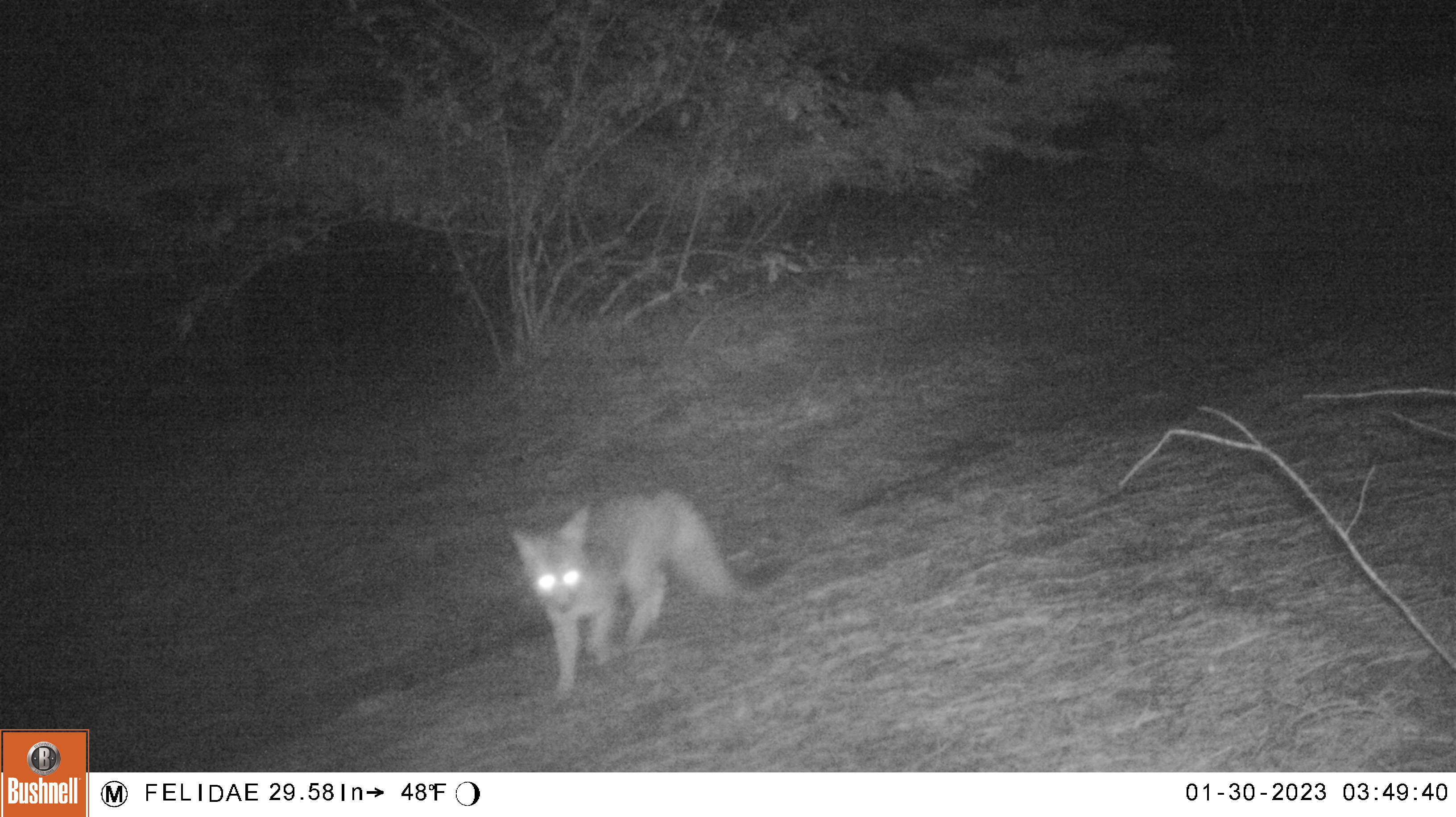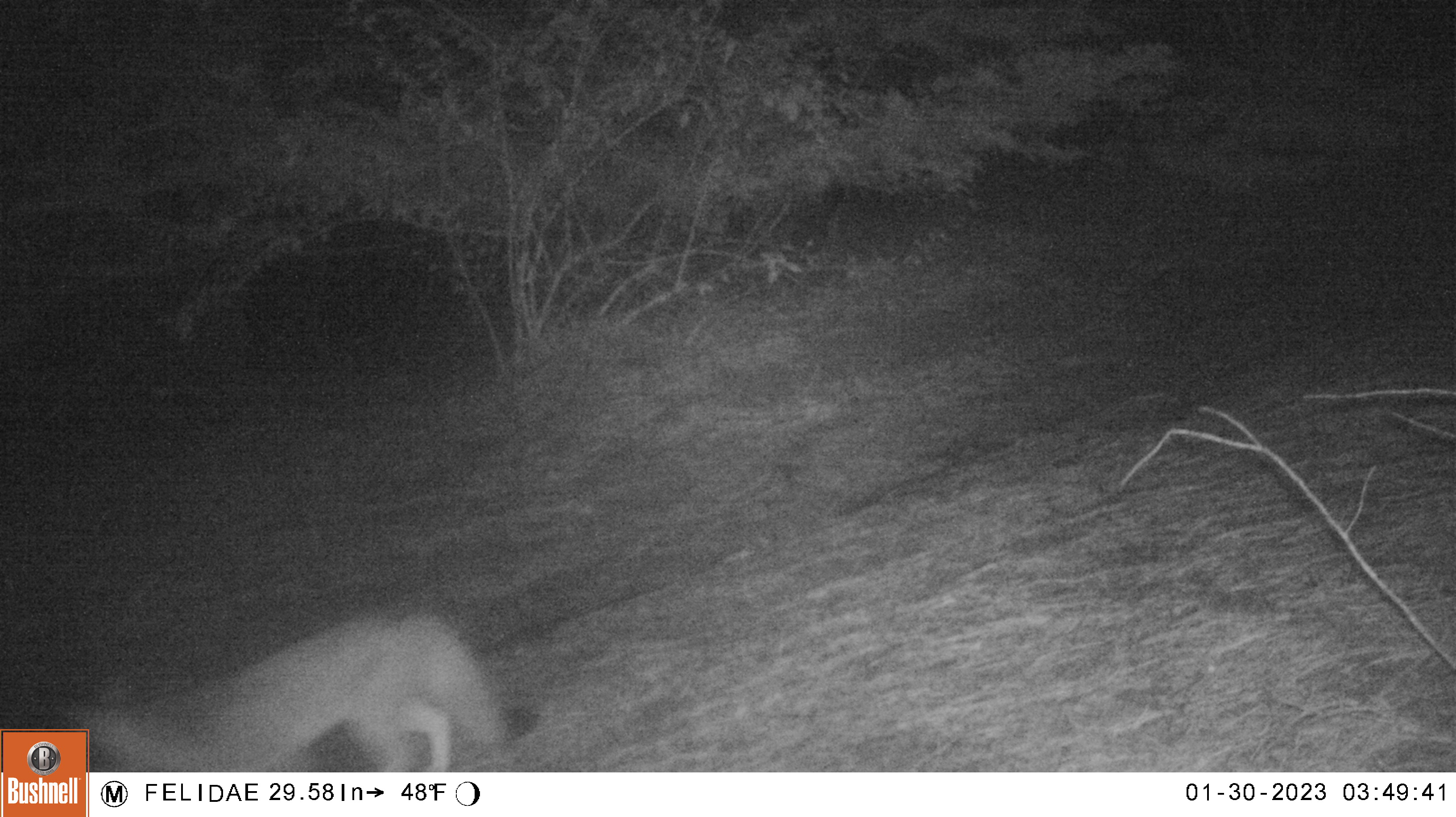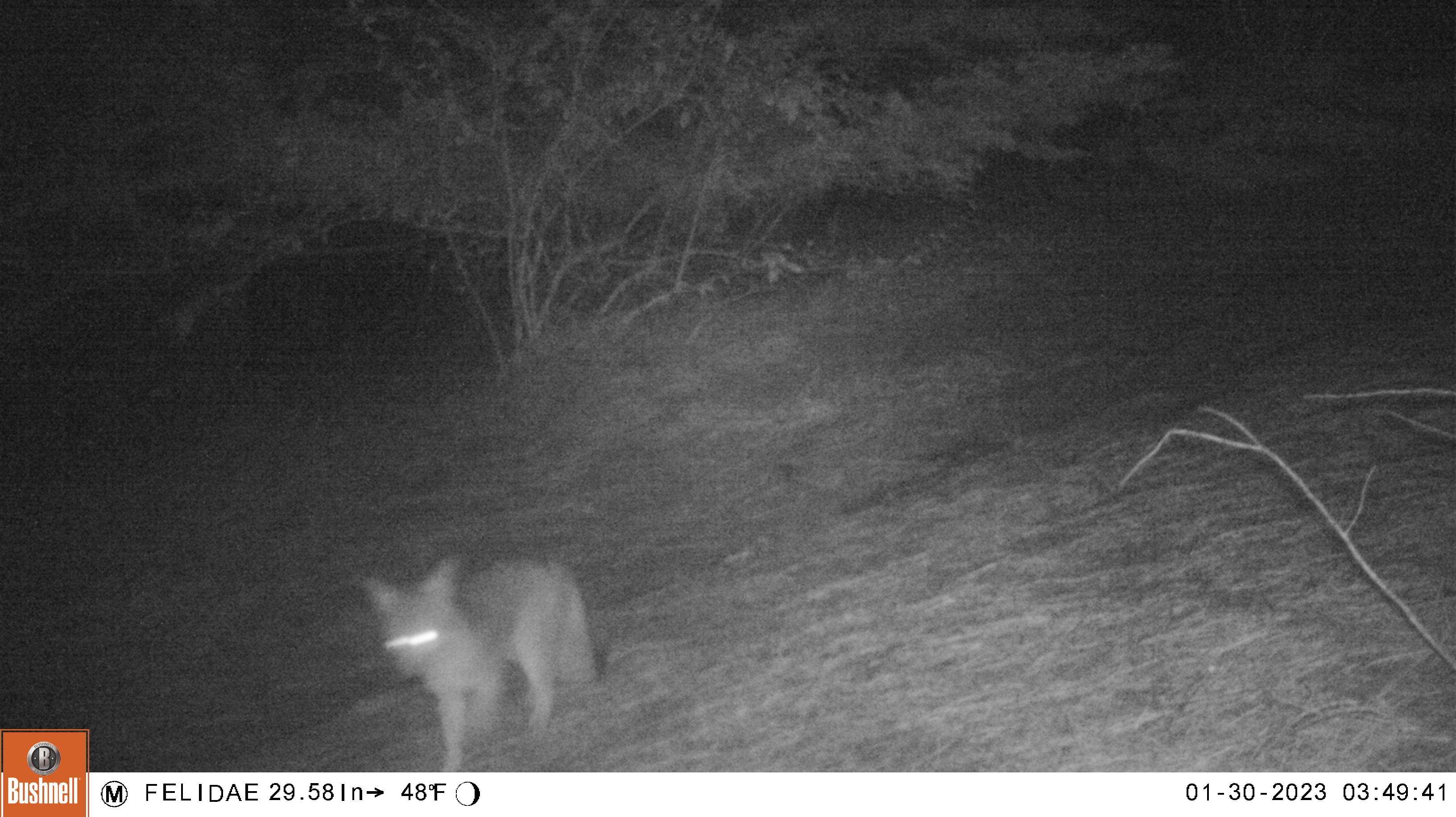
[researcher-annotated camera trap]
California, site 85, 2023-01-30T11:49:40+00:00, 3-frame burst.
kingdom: Animalia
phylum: Chordata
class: Mammalia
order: Carnivora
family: Canidae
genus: Urocyon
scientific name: Urocyon cinereoargenteus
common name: gray fox